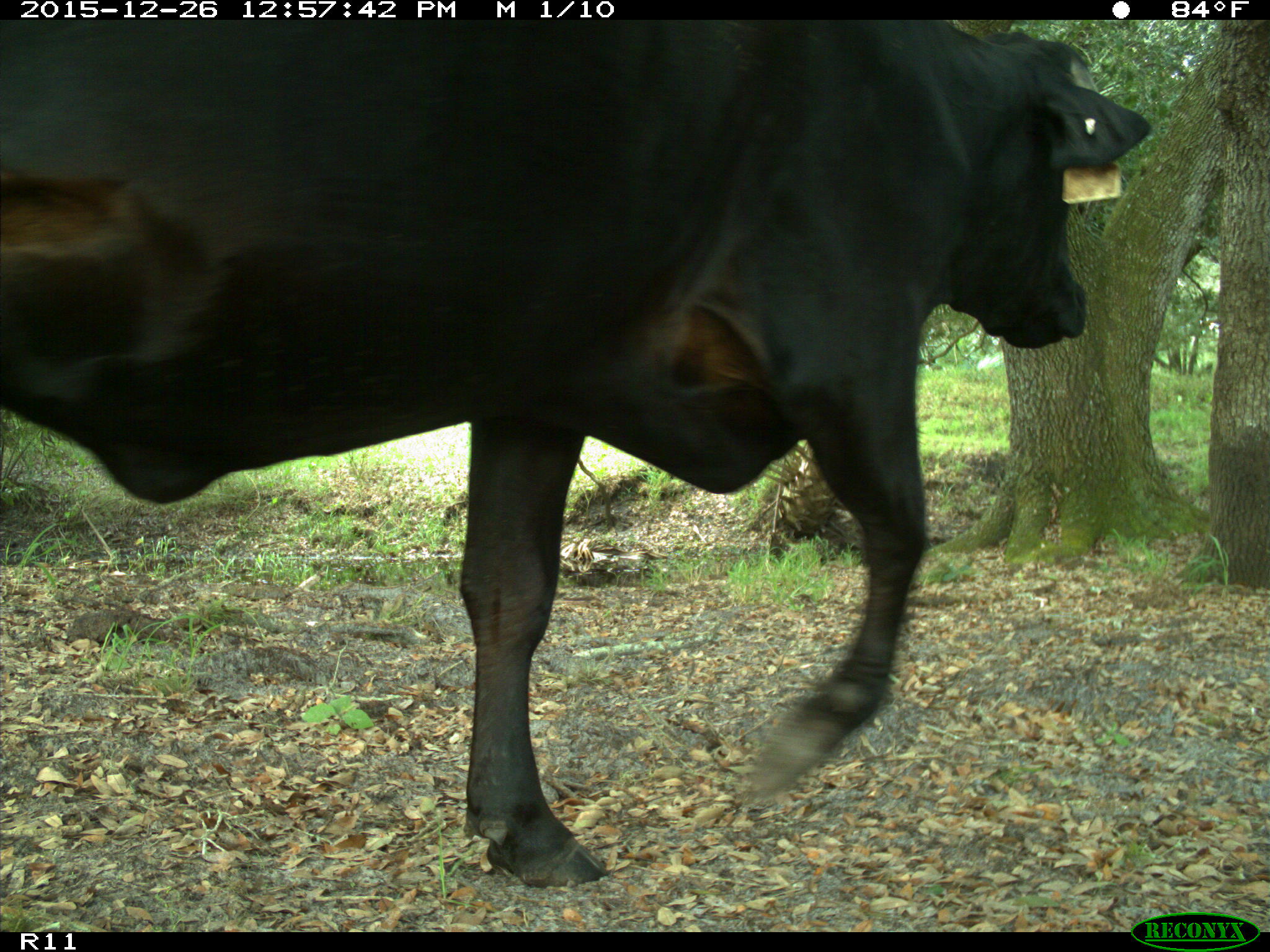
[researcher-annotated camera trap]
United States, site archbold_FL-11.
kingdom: Animalia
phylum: Chordata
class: Mammalia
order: Artiodactyla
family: Bovidae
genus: Bos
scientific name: Bos taurus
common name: domestic cow